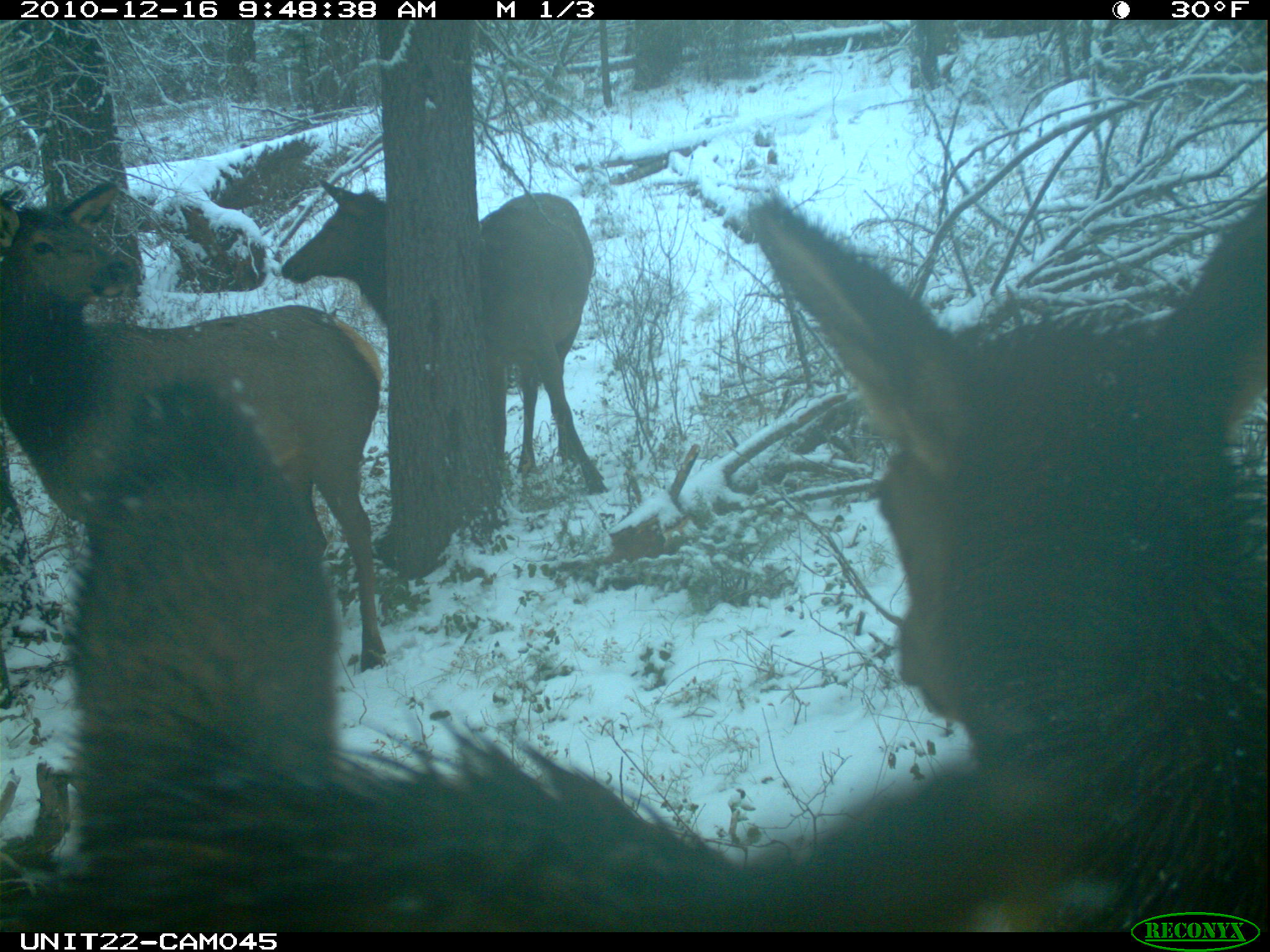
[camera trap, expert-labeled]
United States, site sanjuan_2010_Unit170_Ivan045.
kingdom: Animalia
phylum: Chordata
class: Mammalia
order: Artiodactyla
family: Cervidae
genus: Cervus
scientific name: Cervus elaphus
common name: red deer